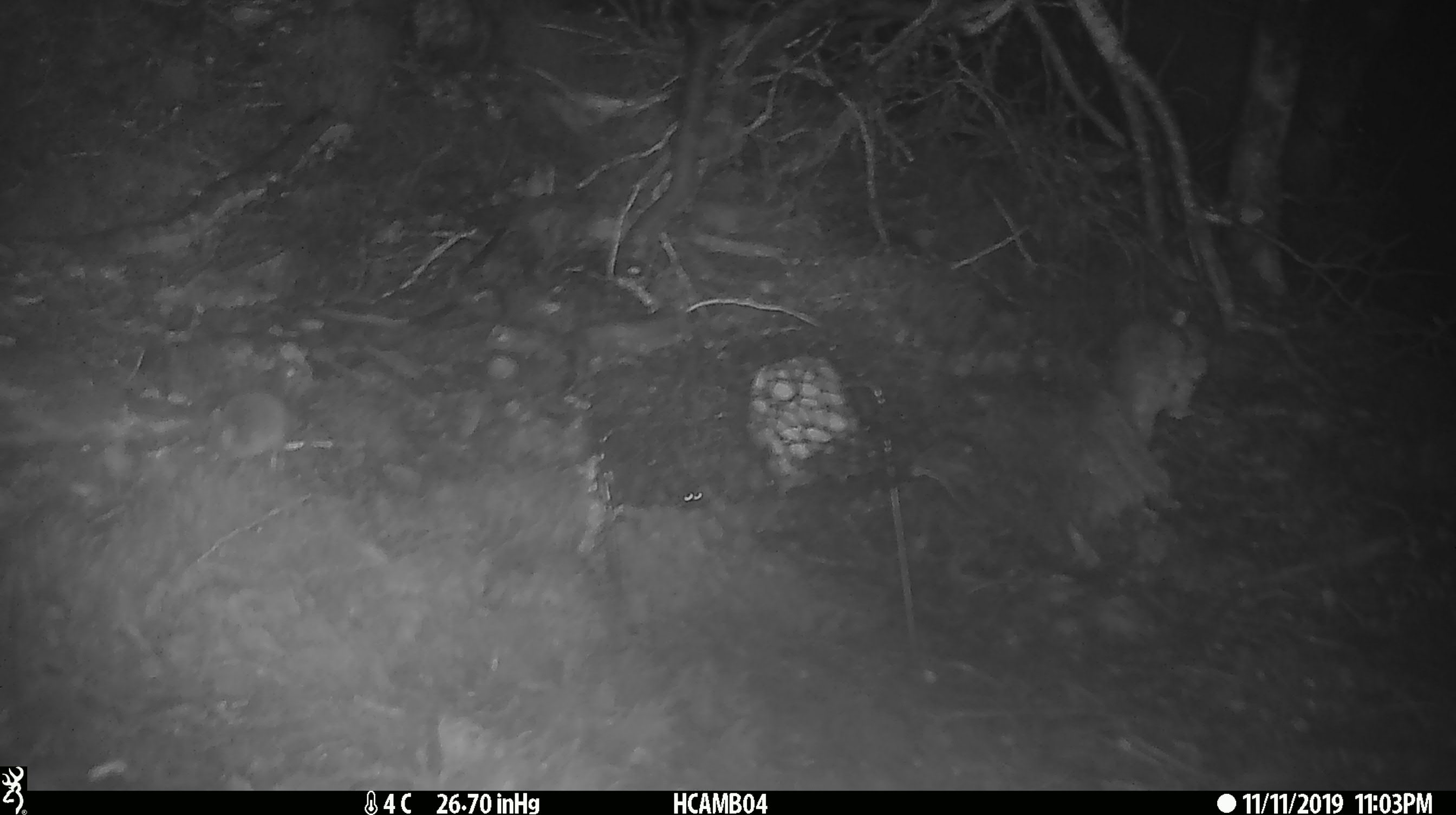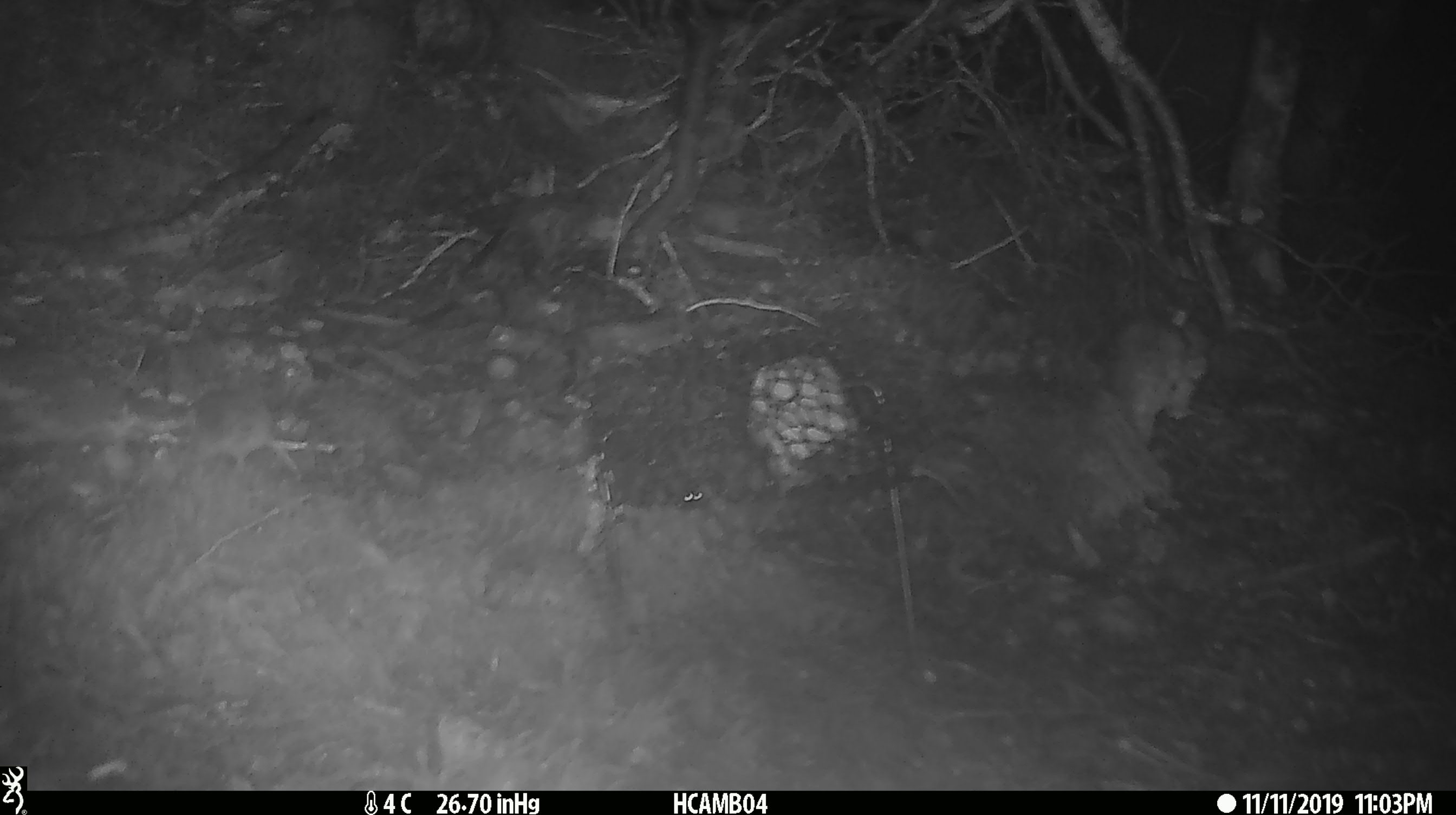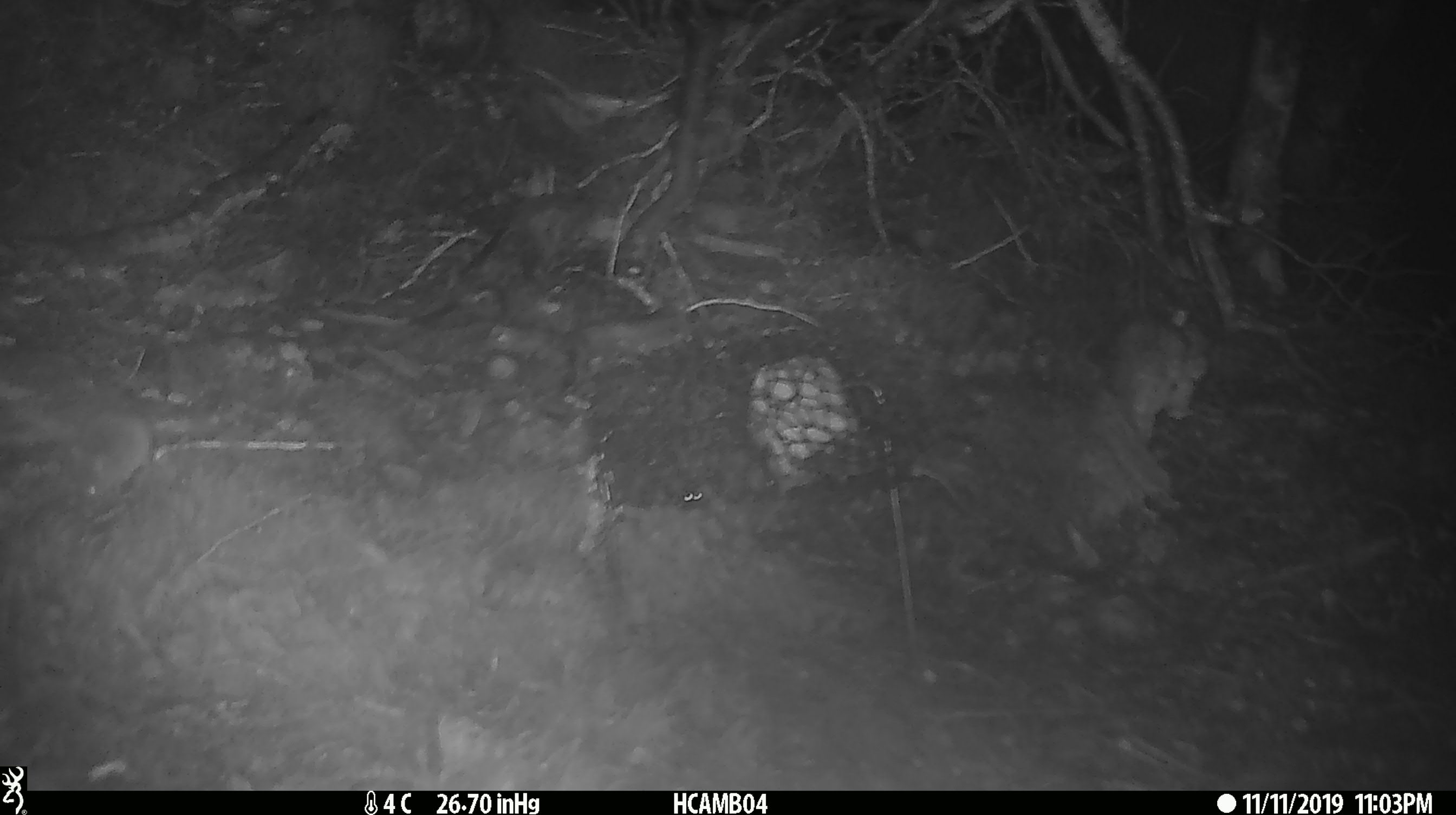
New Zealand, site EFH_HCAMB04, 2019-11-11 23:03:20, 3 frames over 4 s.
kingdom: Animalia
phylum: Chordata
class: Mammalia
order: Rodentia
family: Muridae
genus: Mus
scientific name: Mus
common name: mouse